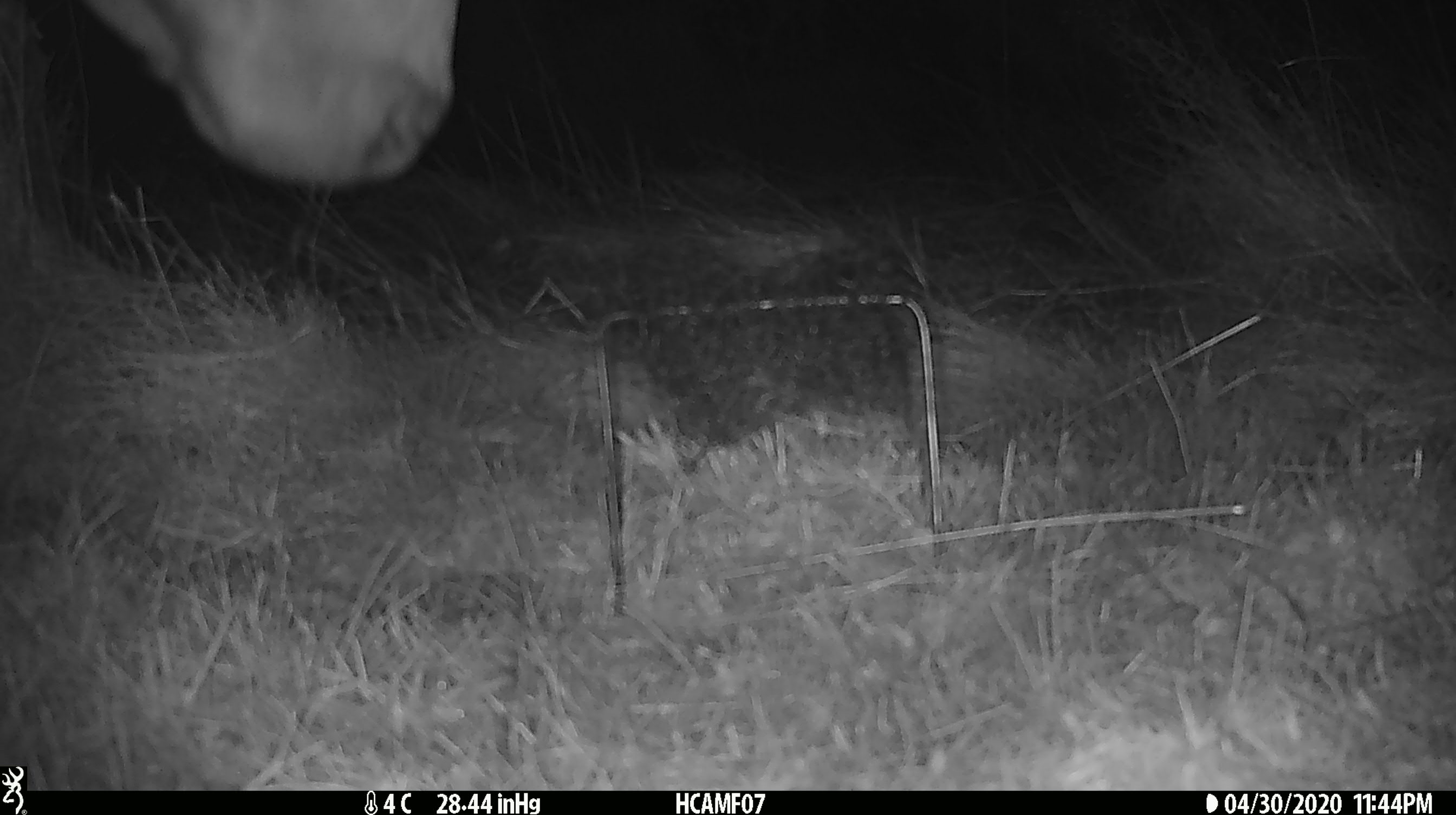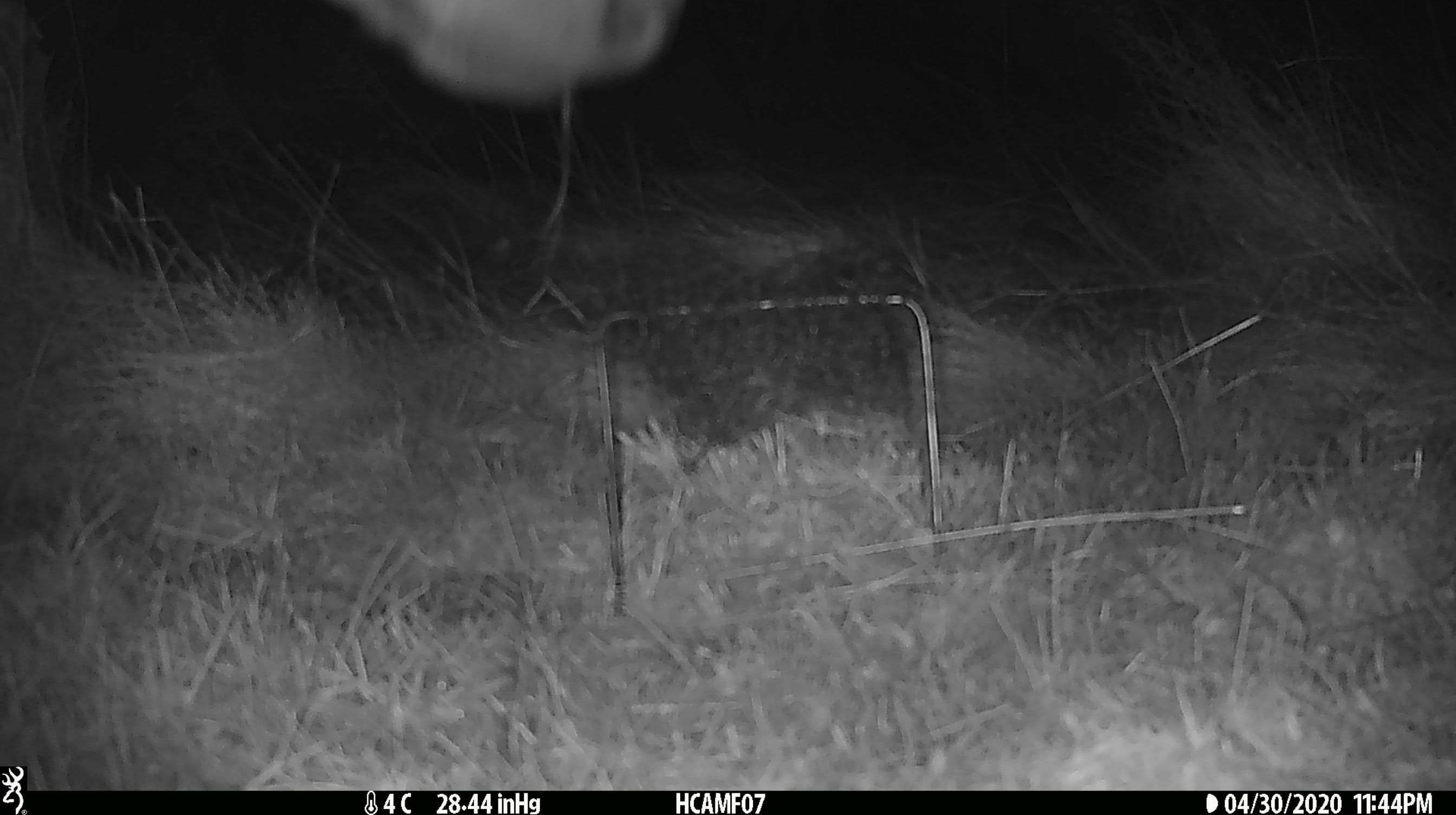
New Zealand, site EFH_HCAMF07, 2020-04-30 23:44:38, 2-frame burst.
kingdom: Animalia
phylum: Chordata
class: Mammalia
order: Artiodactyla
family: Bovidae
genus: Bos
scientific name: Bos taurus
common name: domestic cow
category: cow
Cow (domestic cow) (Bos taurus).